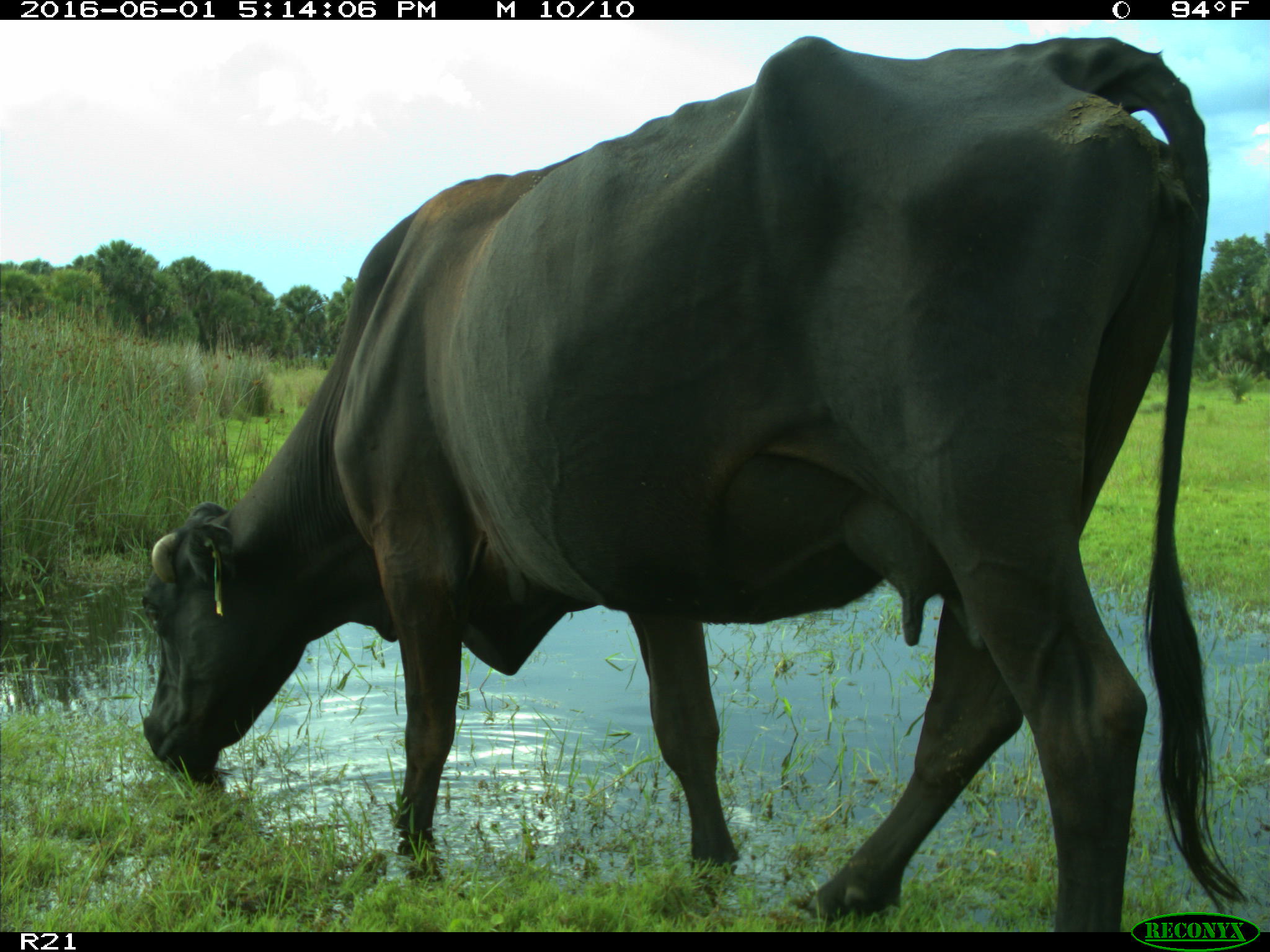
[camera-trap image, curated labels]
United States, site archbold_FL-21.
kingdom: Animalia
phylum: Chordata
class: Mammalia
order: Artiodactyla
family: Bovidae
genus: Bos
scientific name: Bos taurus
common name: domestic cow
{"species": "Bos taurus (domestic cow)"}